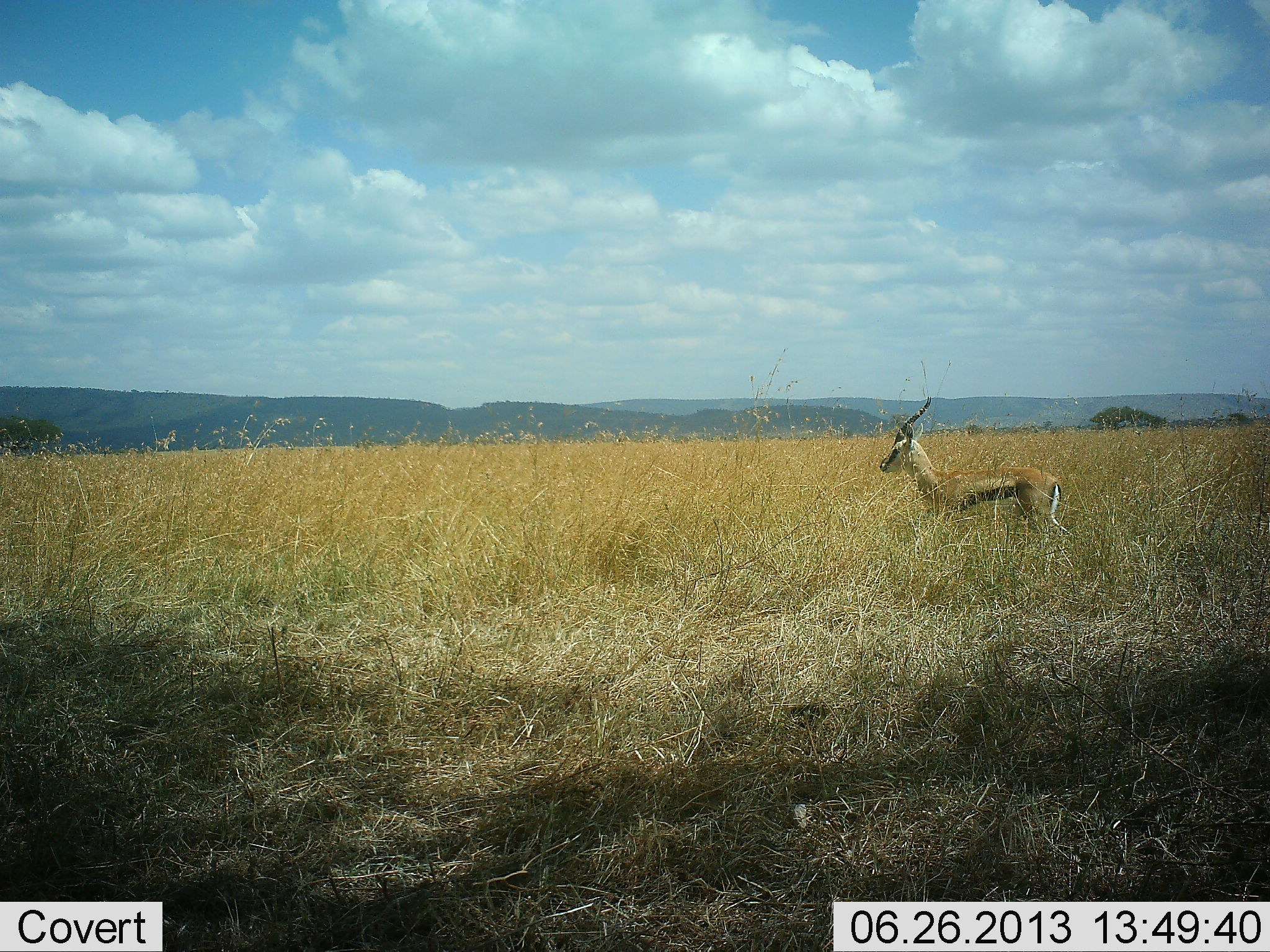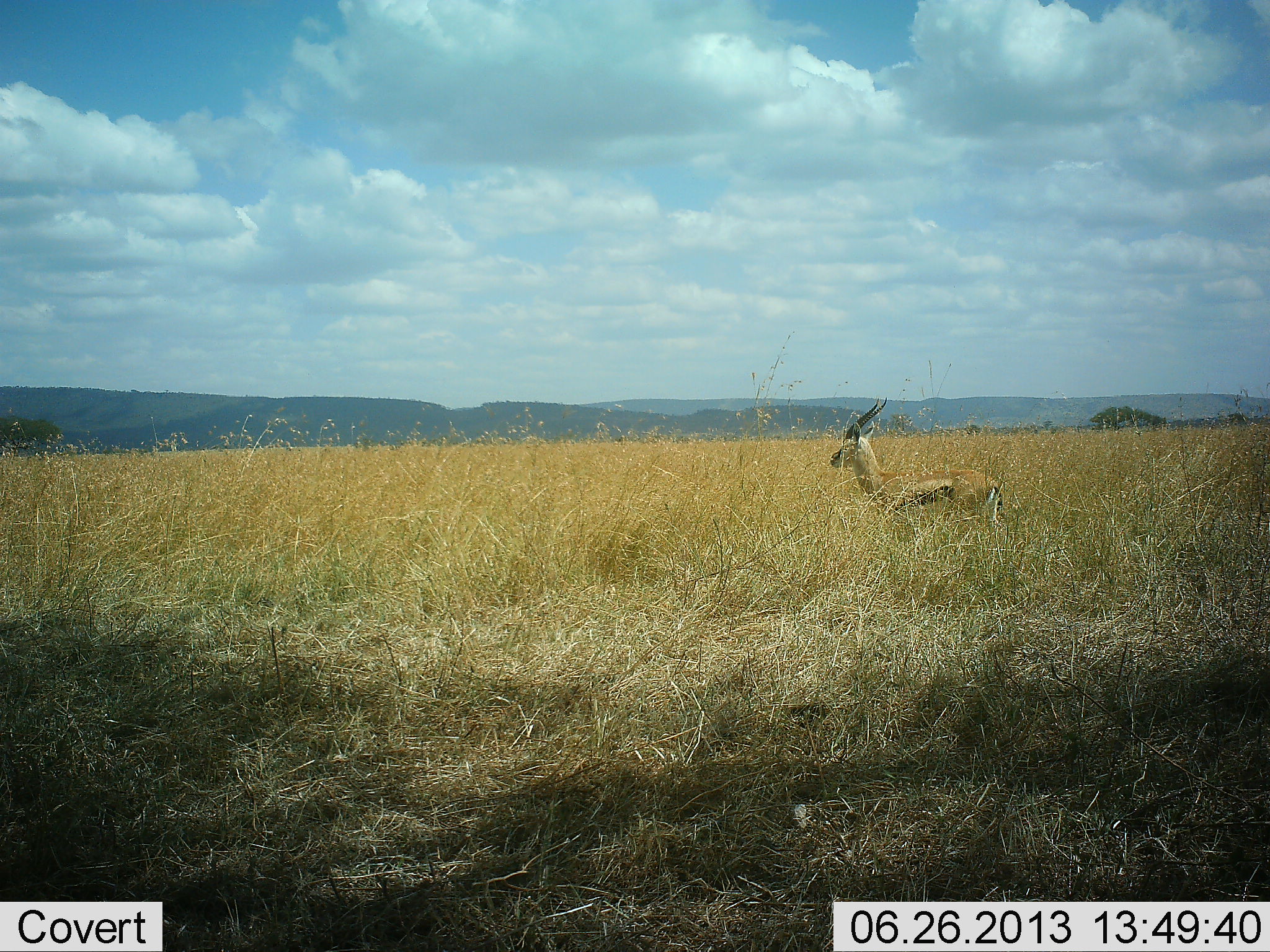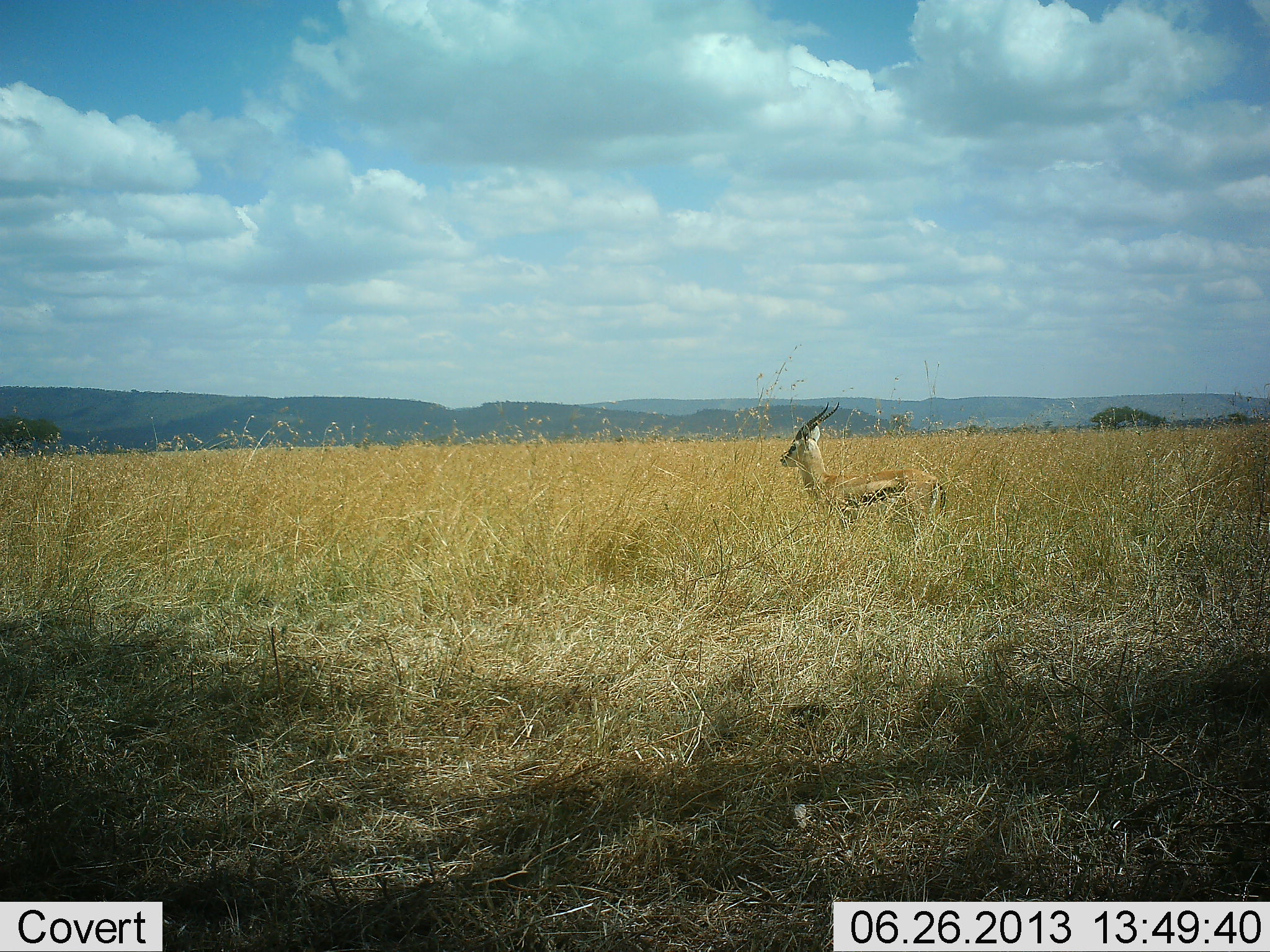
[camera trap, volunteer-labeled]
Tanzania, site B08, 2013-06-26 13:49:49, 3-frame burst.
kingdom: Animalia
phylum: Chordata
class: Mammalia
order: Artiodactyla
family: Bovidae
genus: Eudorcas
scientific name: Eudorcas thomsonii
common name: thomson's gazelle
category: gazellethomsons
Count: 1.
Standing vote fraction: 33%.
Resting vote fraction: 0%.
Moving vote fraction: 78%.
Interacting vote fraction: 0%.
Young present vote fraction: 0%.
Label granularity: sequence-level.